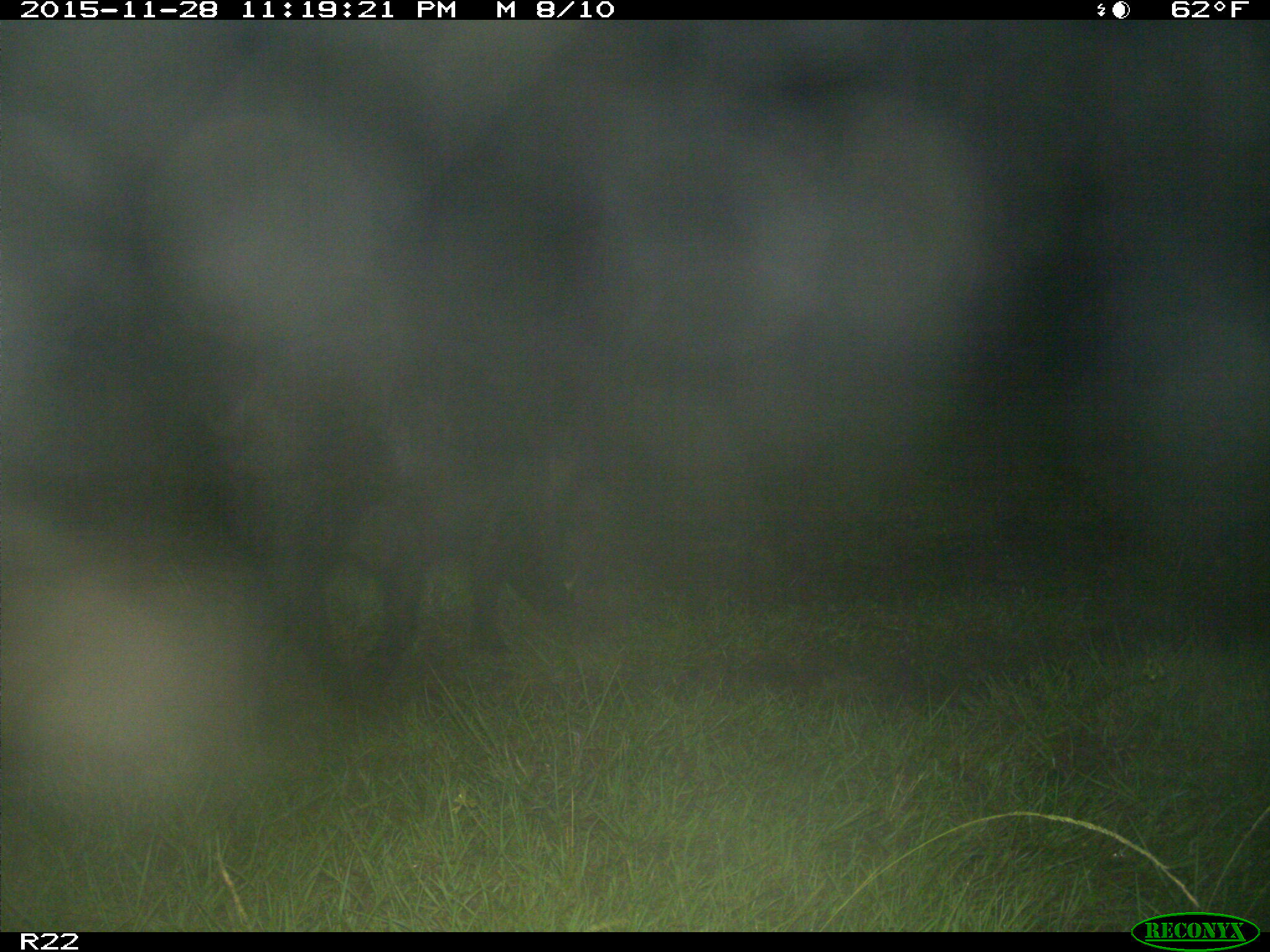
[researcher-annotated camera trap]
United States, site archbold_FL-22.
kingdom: Animalia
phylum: Chordata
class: Mammalia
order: Artiodactyla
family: Suidae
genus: Sus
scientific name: Sus scrofa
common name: wild boar